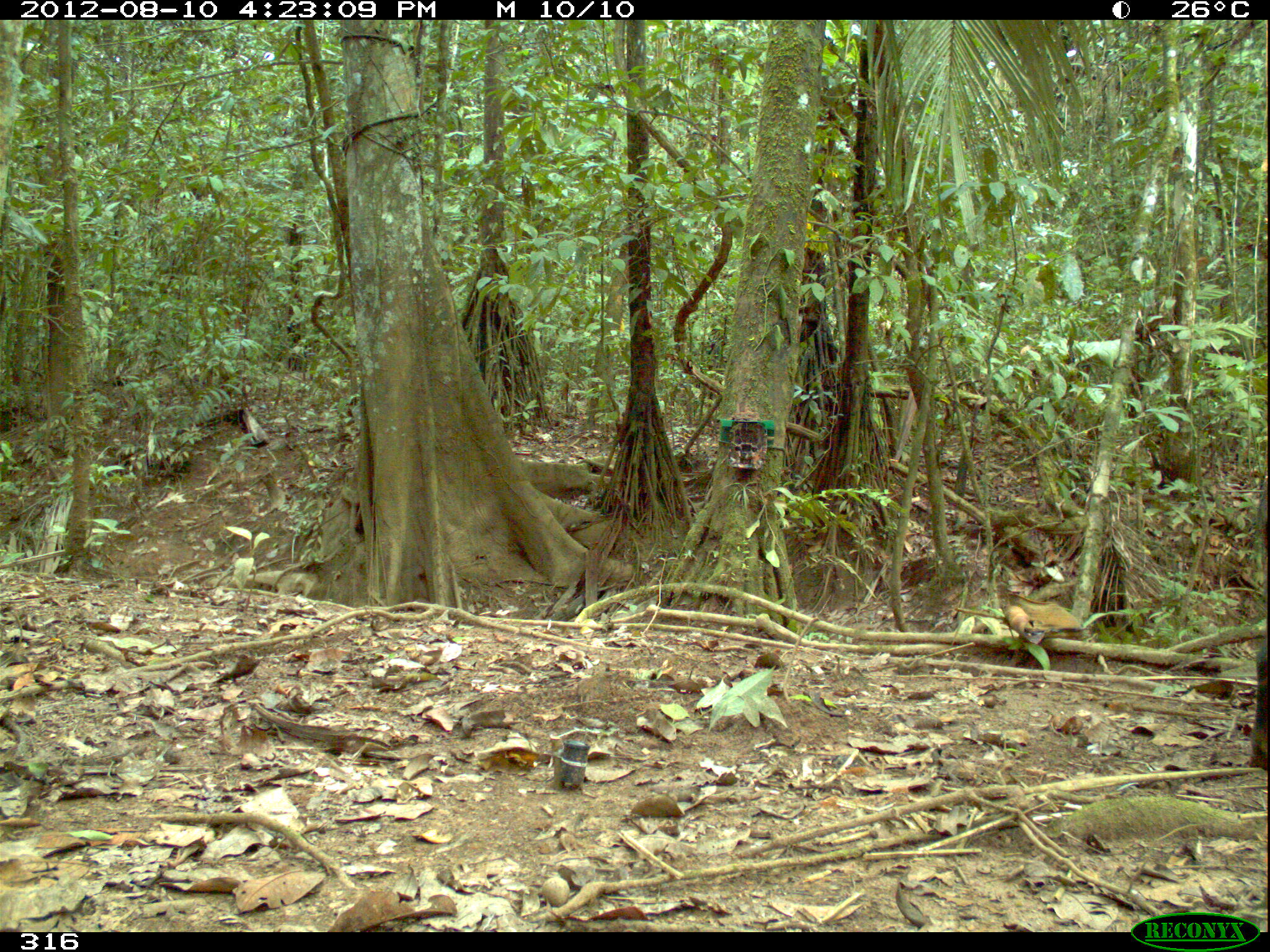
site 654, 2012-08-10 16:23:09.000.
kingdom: Animalia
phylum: Chordata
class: Mammalia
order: Artiodactyla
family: Tayassuidae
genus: Tayassu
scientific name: Tayassu pecari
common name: white-lipped peccary